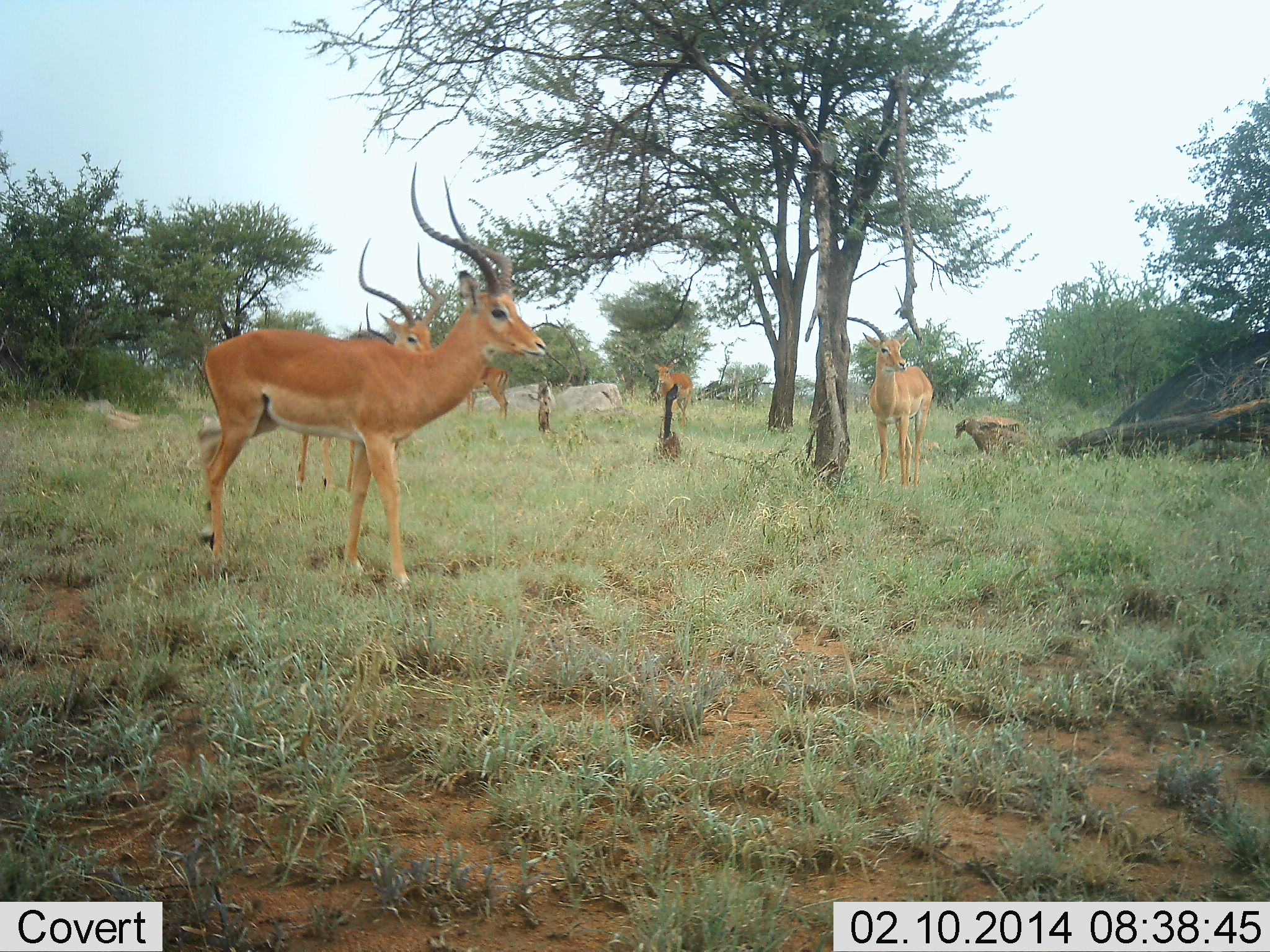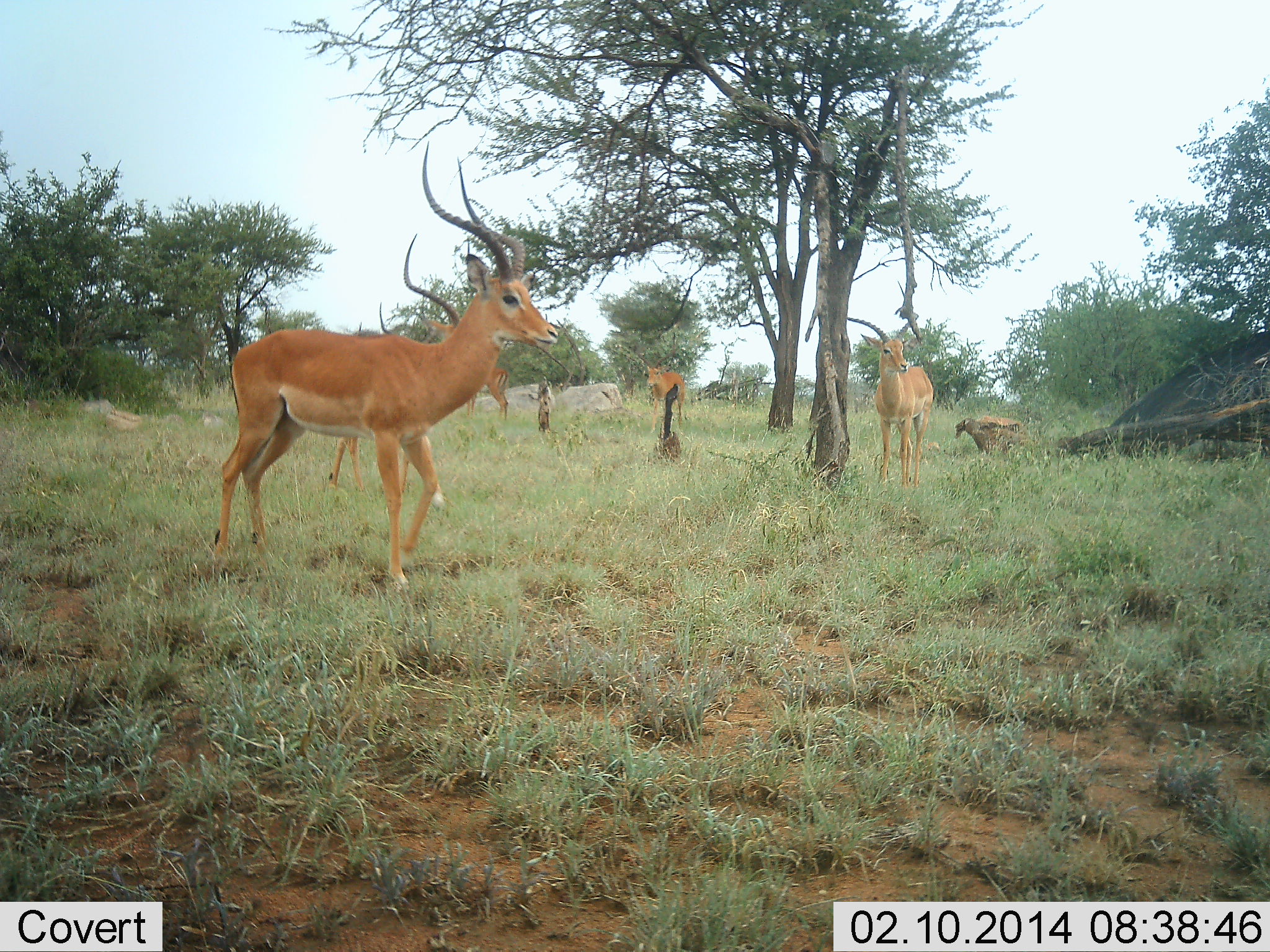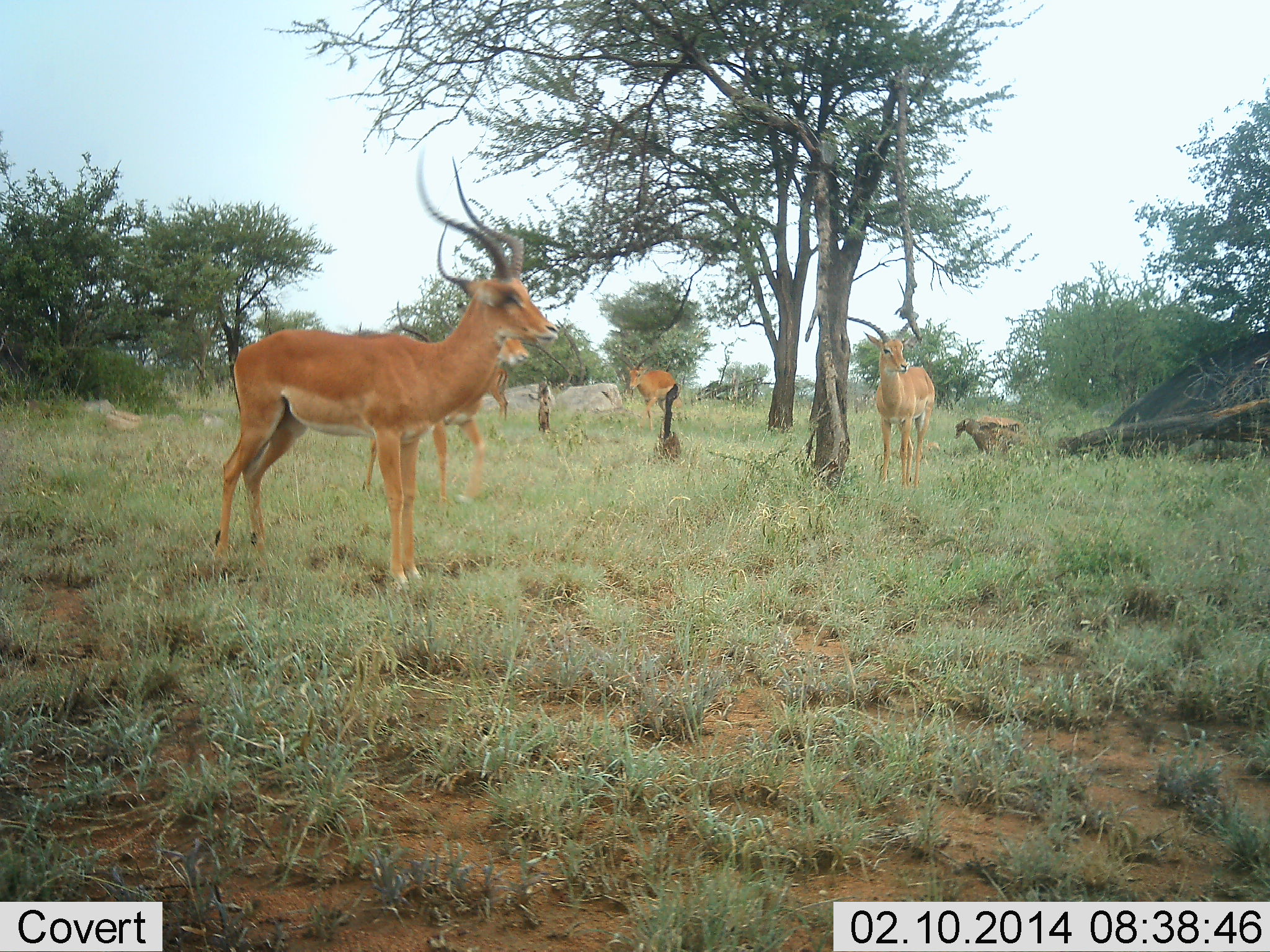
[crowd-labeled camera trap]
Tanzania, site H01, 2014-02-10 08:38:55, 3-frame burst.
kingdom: Animalia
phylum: Chordata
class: Mammalia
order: Artiodactyla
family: Bovidae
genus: Aepyceros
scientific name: Aepyceros melampus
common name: impala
Impala (Aepyceros melampus), count 5. Behavior (volunteer vote fractions): standing 80%, resting 10%, moving 60%, interacting 0%. Young present (vote fraction): 0%. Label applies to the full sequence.